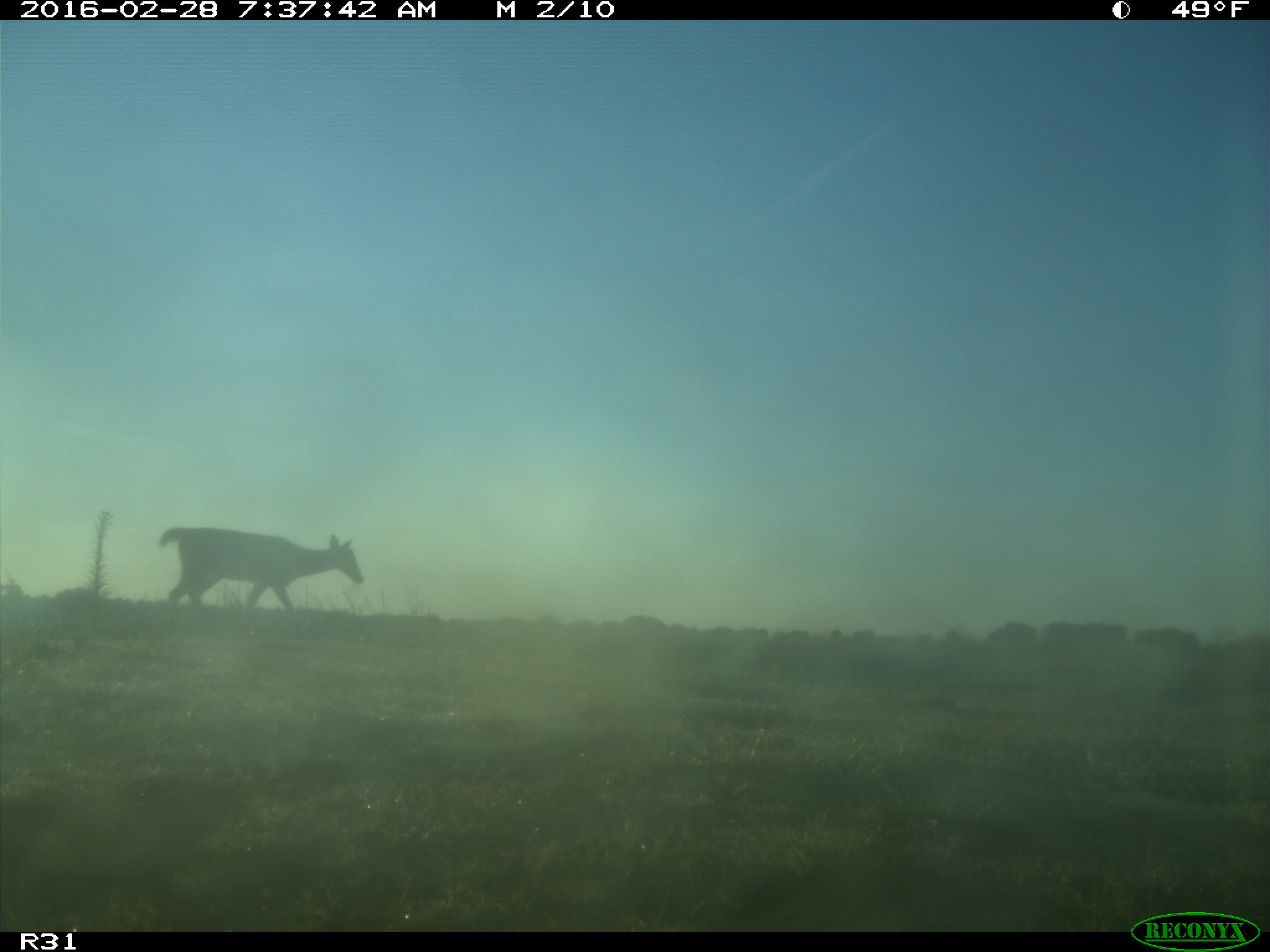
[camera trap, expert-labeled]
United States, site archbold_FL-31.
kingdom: Animalia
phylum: Chordata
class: Mammalia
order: Artiodactyla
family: Cervidae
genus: Odocoileus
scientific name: Odocoileus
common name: deer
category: unidentified deer